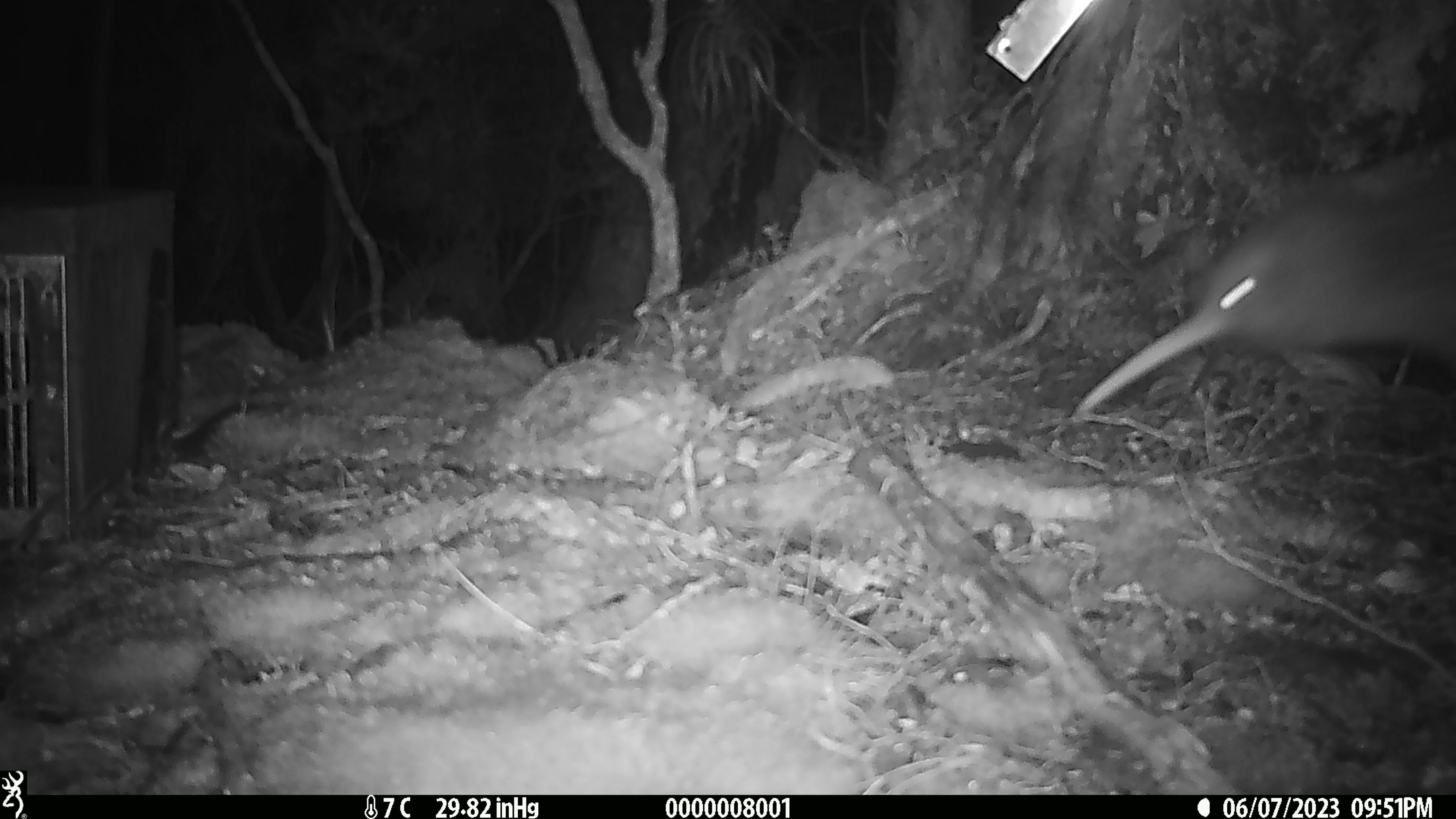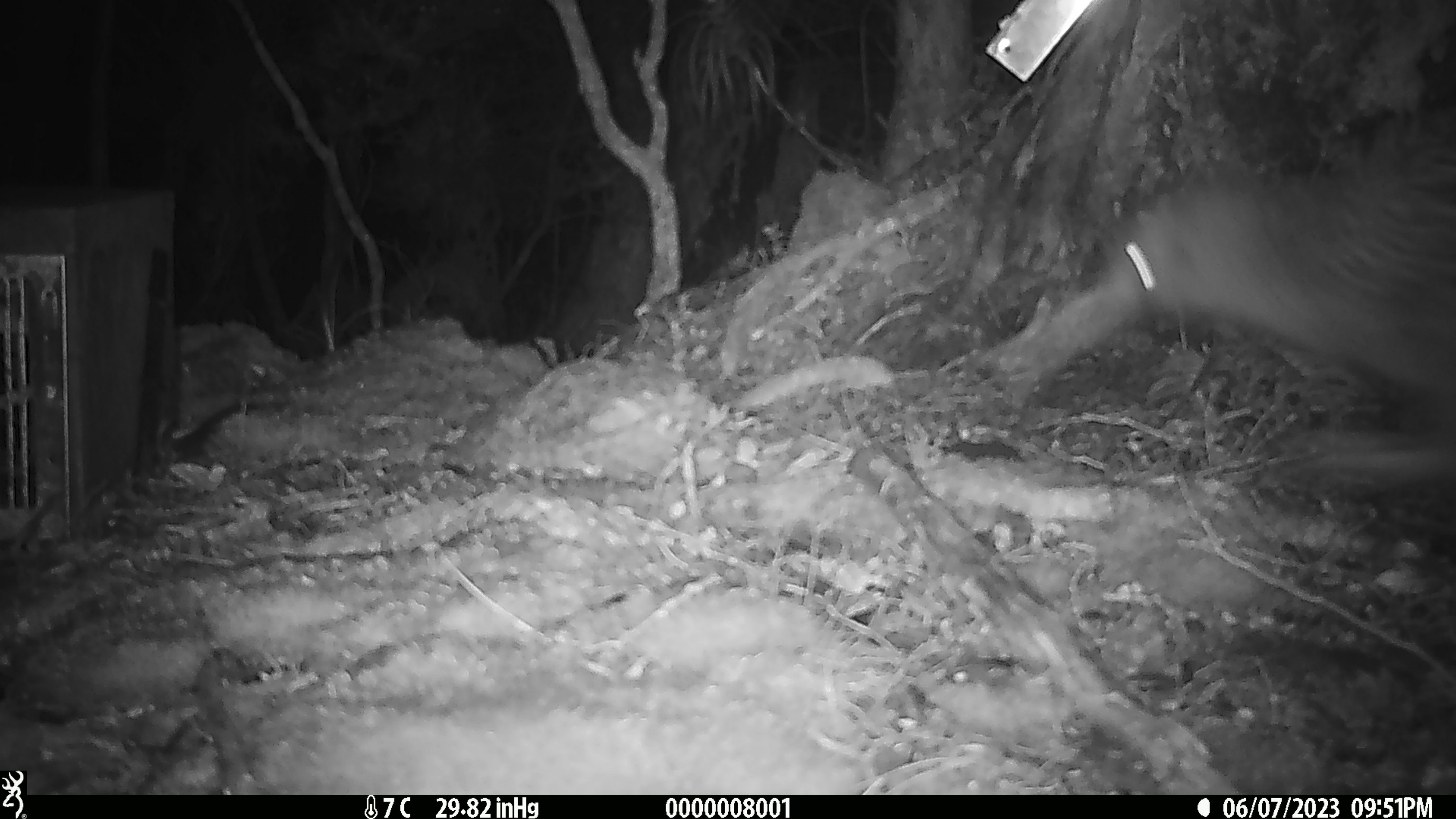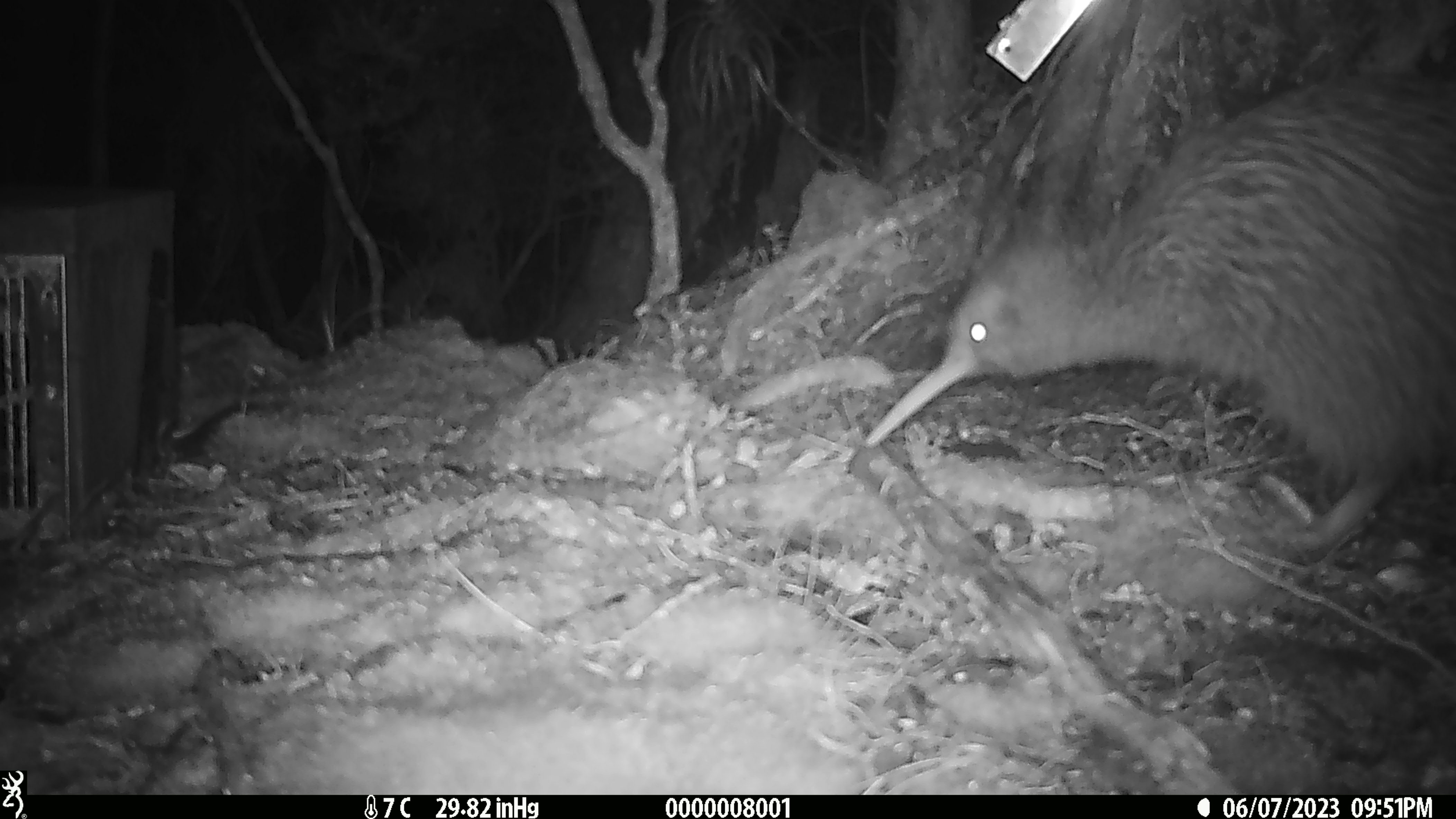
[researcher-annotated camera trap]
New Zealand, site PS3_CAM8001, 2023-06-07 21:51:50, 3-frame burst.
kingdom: Animalia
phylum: Chordata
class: Aves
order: Apterygiformes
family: Apterygidae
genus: Apteryx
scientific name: Apteryx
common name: kiwi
Kiwi (Apteryx).